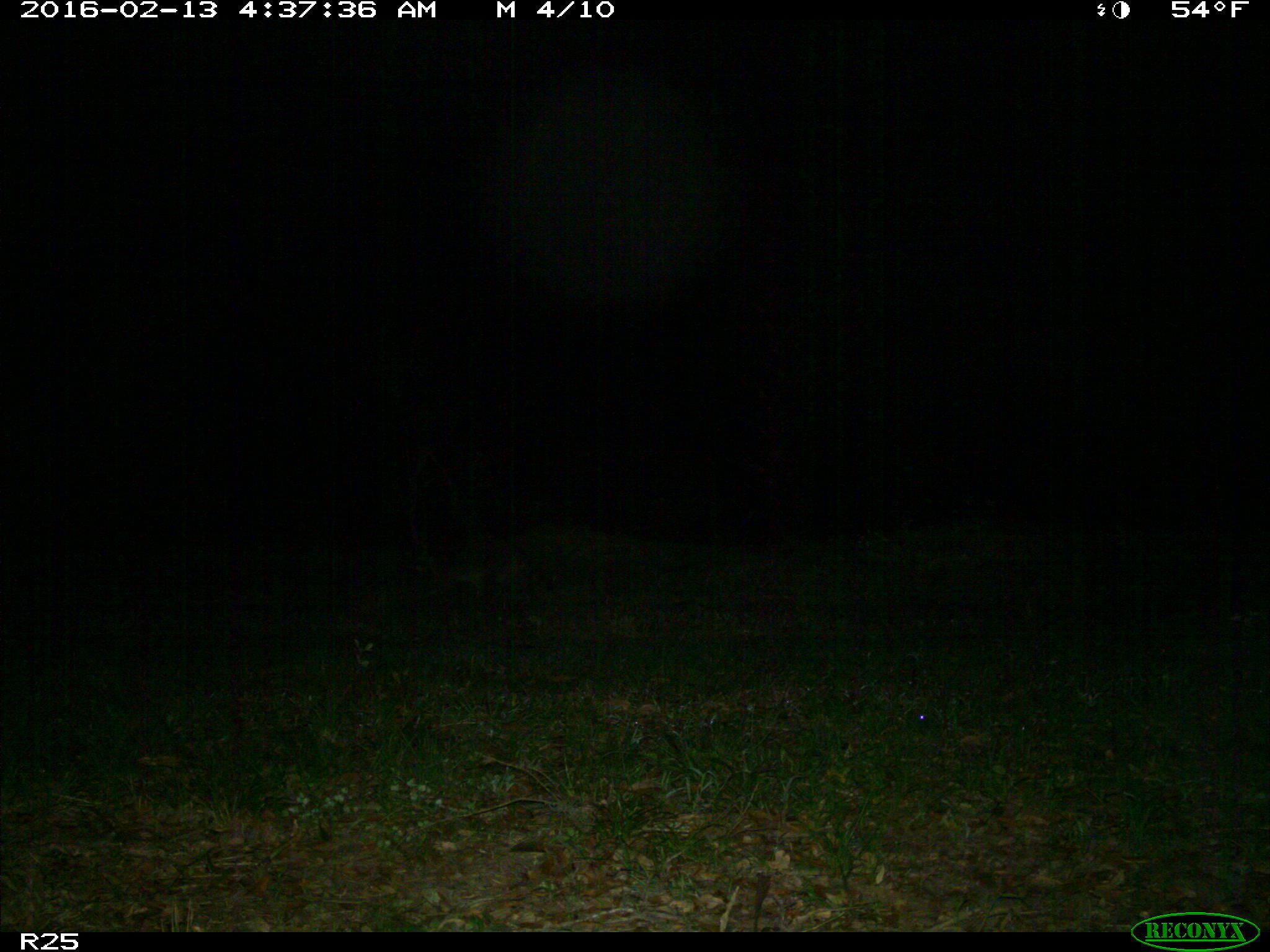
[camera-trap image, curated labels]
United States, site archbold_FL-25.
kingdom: Animalia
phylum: Chordata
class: Mammalia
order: Carnivora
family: Procyonidae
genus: Procyon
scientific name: Procyon lotor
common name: common raccoon